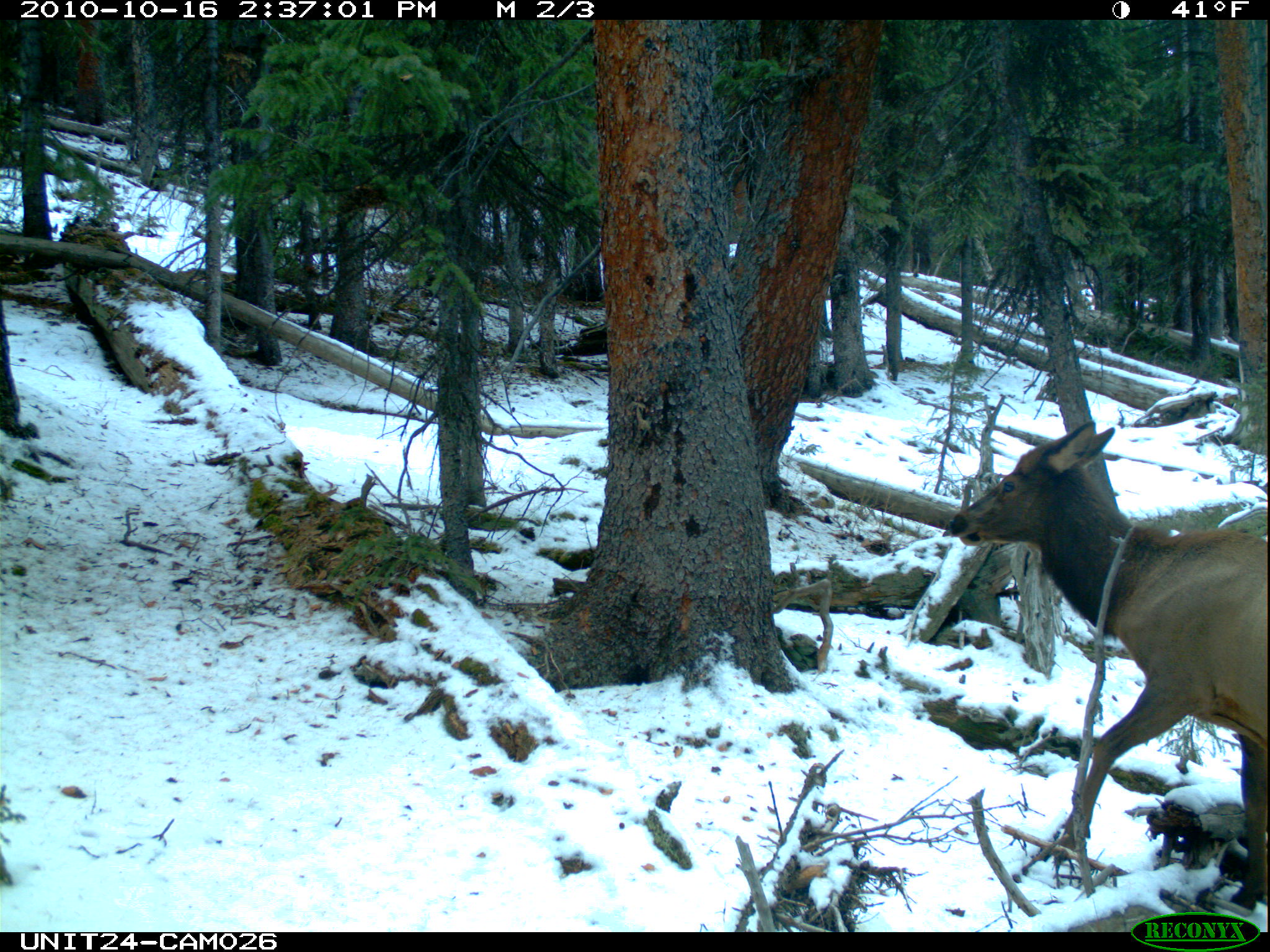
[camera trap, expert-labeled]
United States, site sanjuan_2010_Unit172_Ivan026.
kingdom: Animalia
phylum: Chordata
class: Mammalia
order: Artiodactyla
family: Cervidae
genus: Cervus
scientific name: Cervus elaphus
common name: red deer